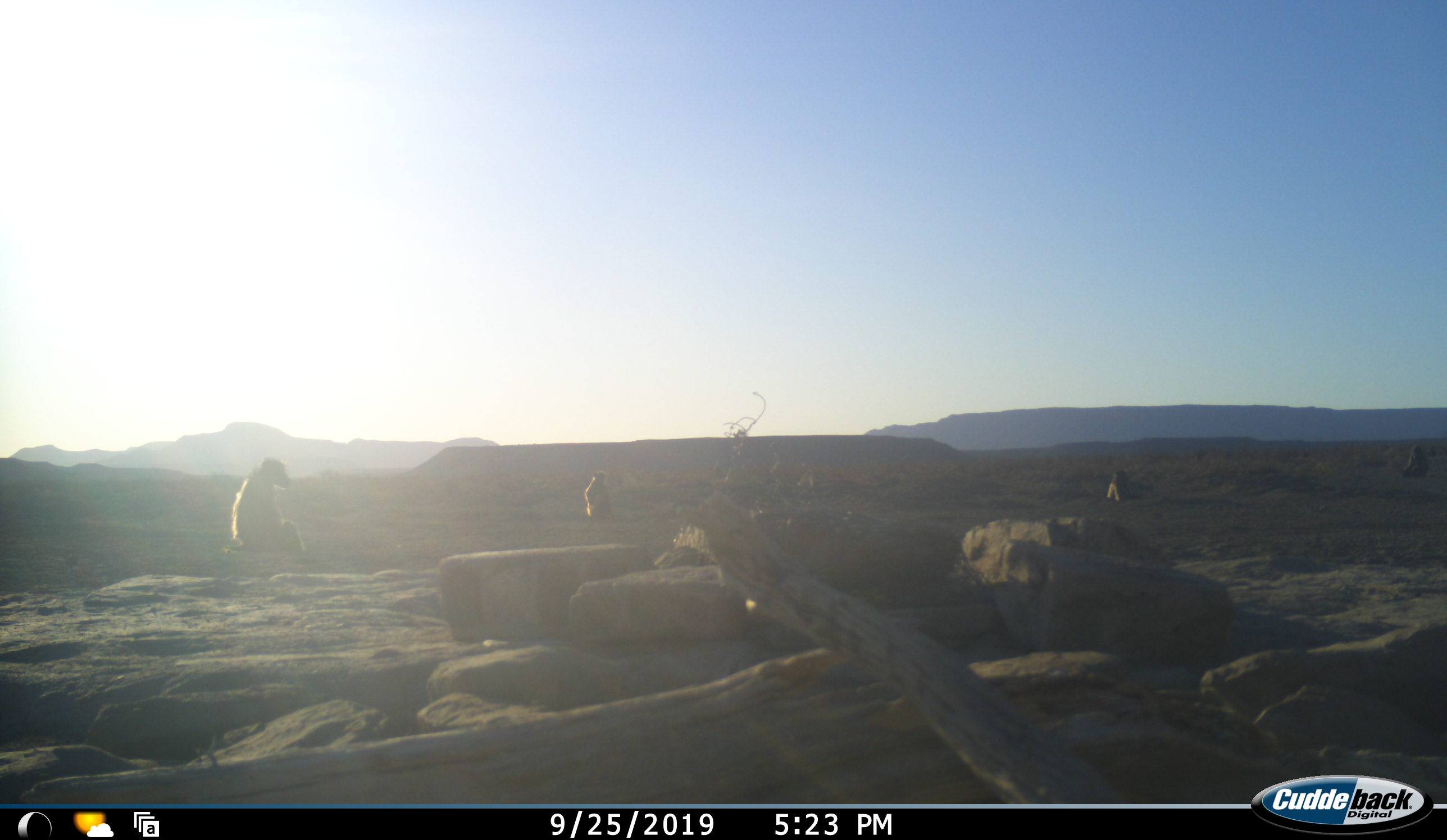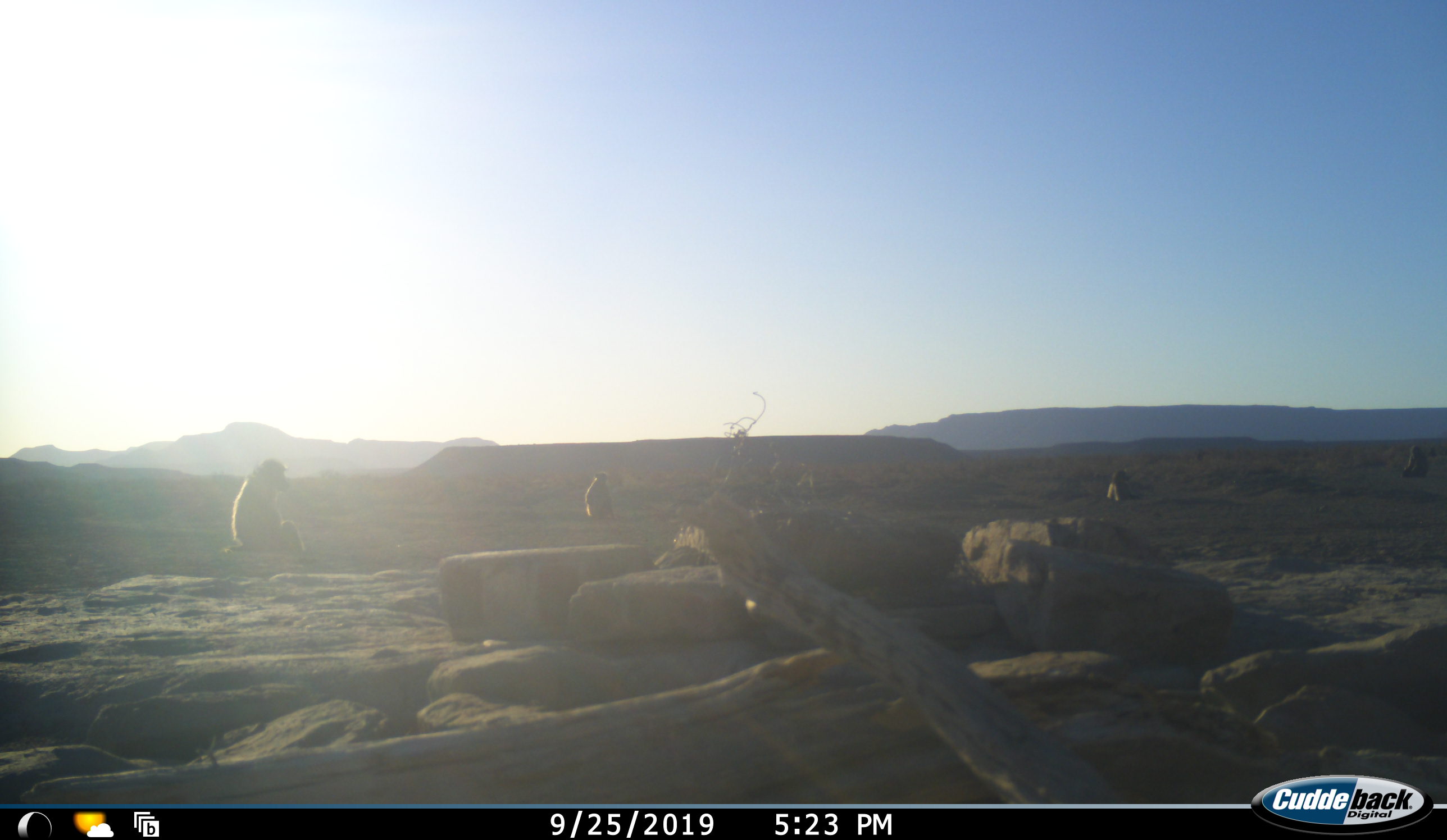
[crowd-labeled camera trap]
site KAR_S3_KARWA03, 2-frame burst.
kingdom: Animalia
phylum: Chordata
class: Mammalia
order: Primates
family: Cercopithecidae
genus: Papio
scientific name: Papio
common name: baboon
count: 4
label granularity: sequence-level